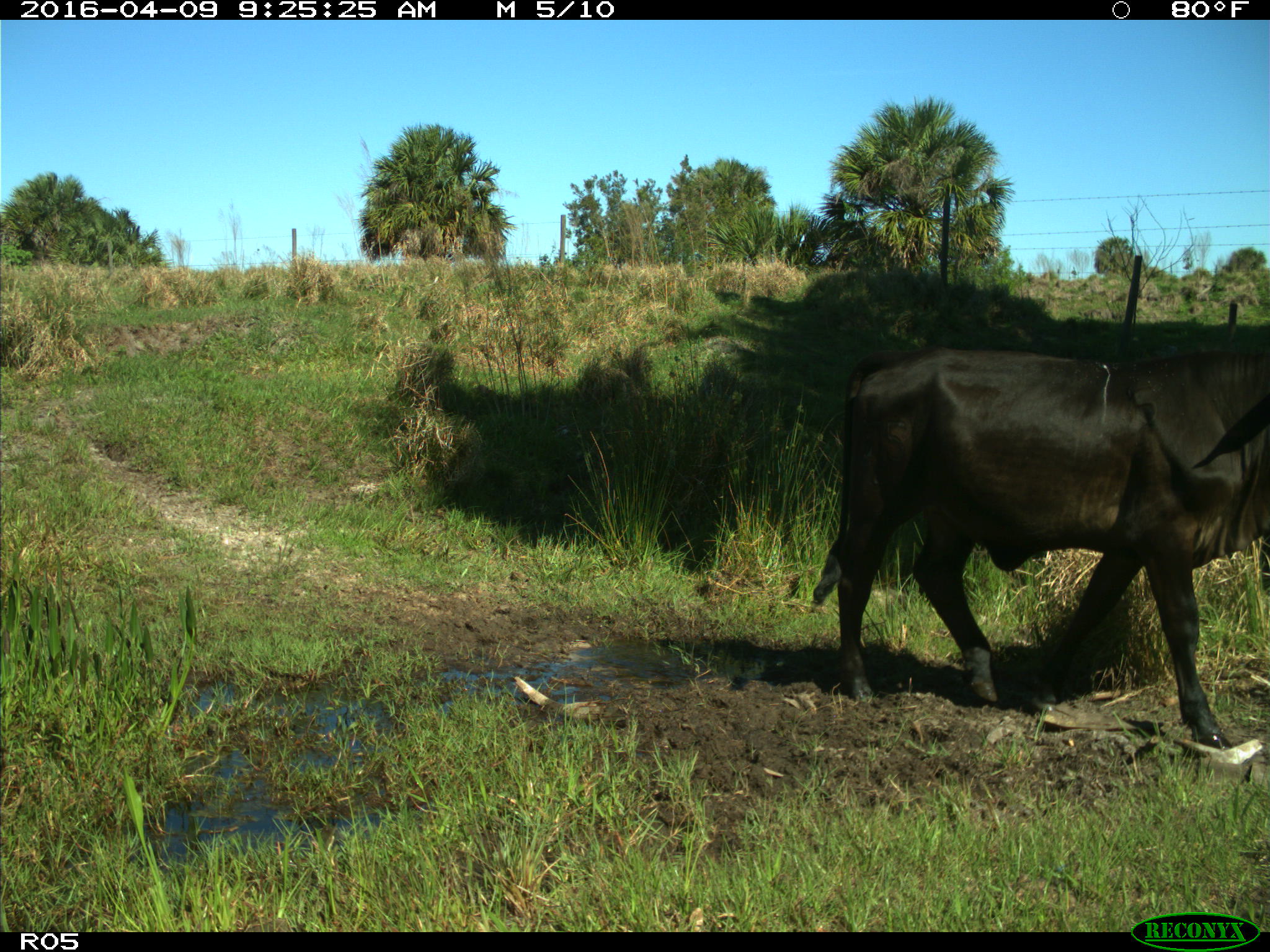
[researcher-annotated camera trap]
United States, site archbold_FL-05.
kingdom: Animalia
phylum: Chordata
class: Mammalia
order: Artiodactyla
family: Bovidae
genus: Bos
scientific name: Bos taurus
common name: domestic cow